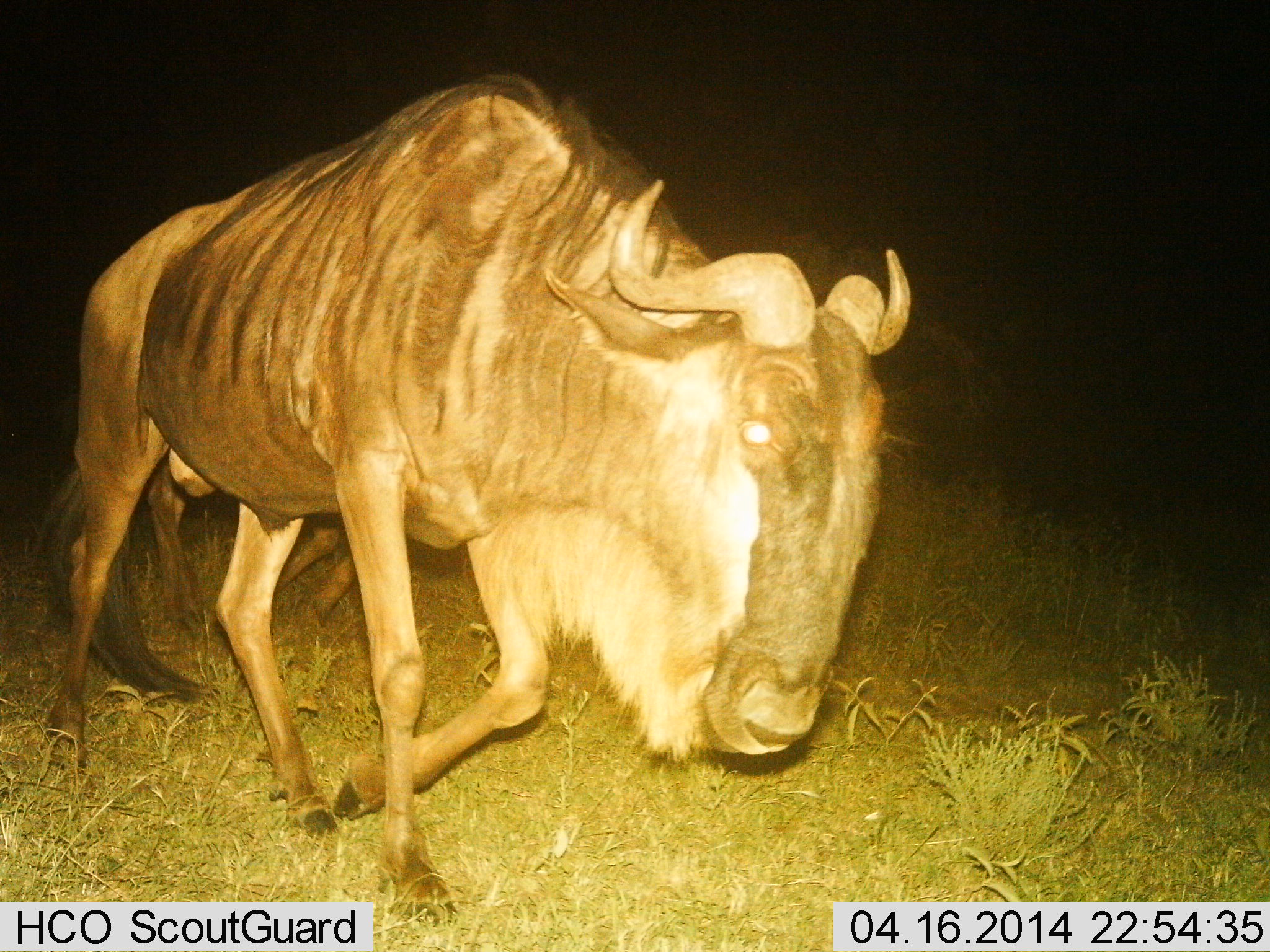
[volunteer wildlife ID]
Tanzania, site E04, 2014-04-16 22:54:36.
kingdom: Animalia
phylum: Chordata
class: Mammalia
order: Artiodactyla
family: Bovidae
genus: Connochaetes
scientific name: Connochaetes taurinus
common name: blue wildebeest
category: wildebeest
Wildebeest (blue wildebeest) (Connochaetes taurinus), count 1. Behavior (volunteer vote fractions): standing 10%, resting 0%, moving 90%, interacting 0%. Young present (vote fraction): 20%. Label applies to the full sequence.